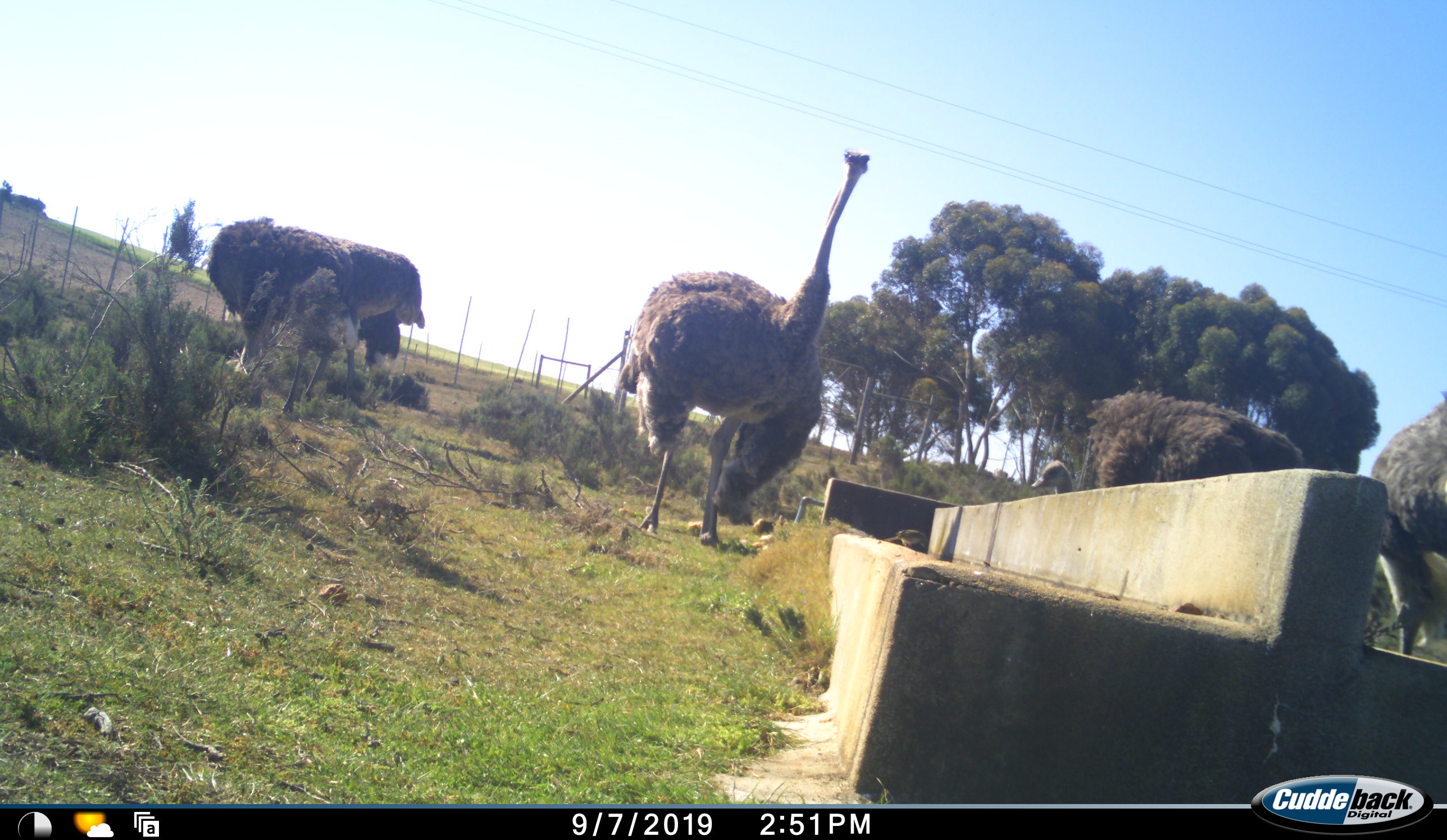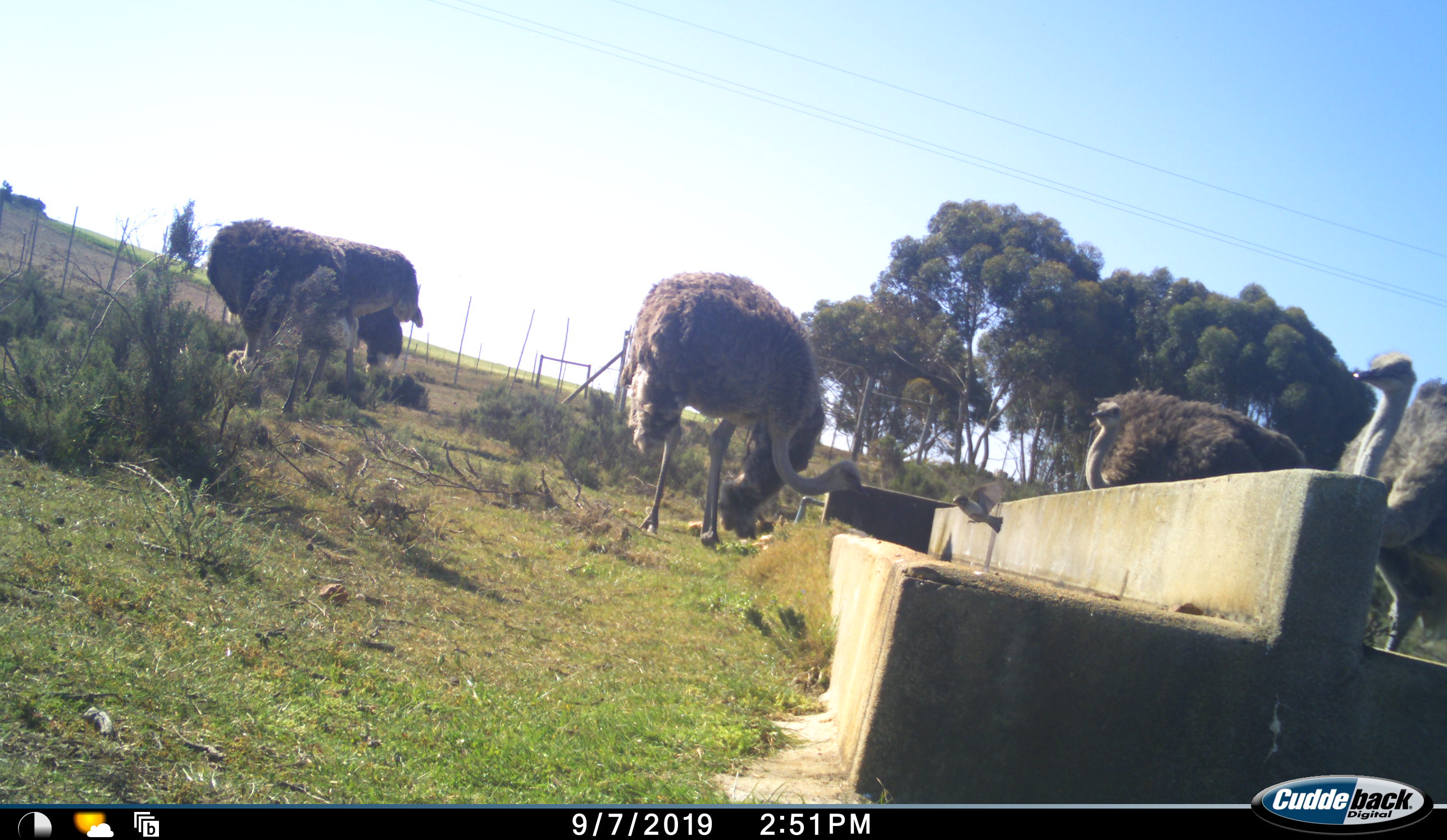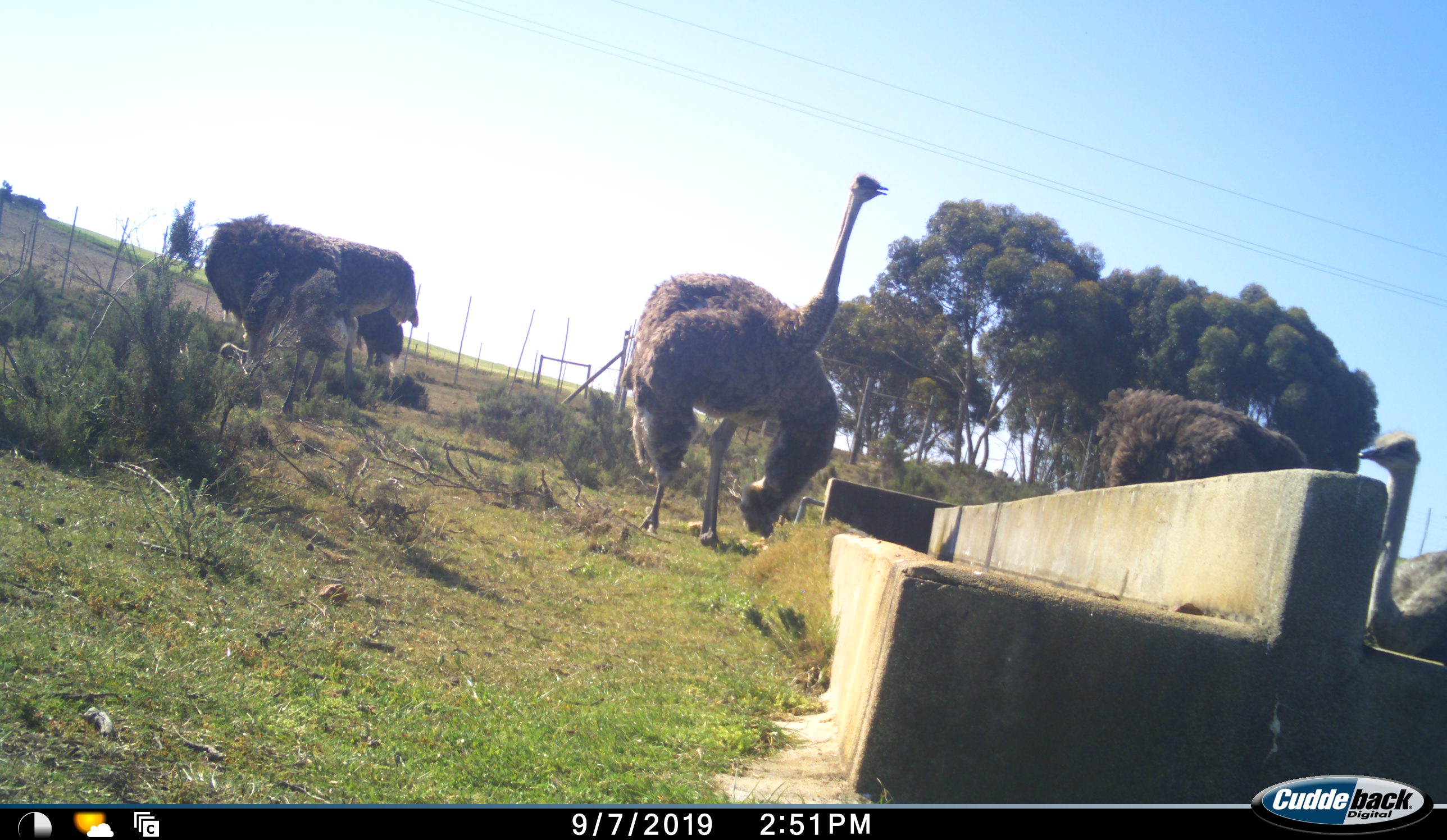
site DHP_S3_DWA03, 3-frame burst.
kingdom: Animalia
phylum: Chordata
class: Aves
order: Struthioniformes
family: Struthionidae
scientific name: Struthionidae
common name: ostrich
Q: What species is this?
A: Ostrich (Struthionidae).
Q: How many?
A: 5.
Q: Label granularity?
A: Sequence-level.